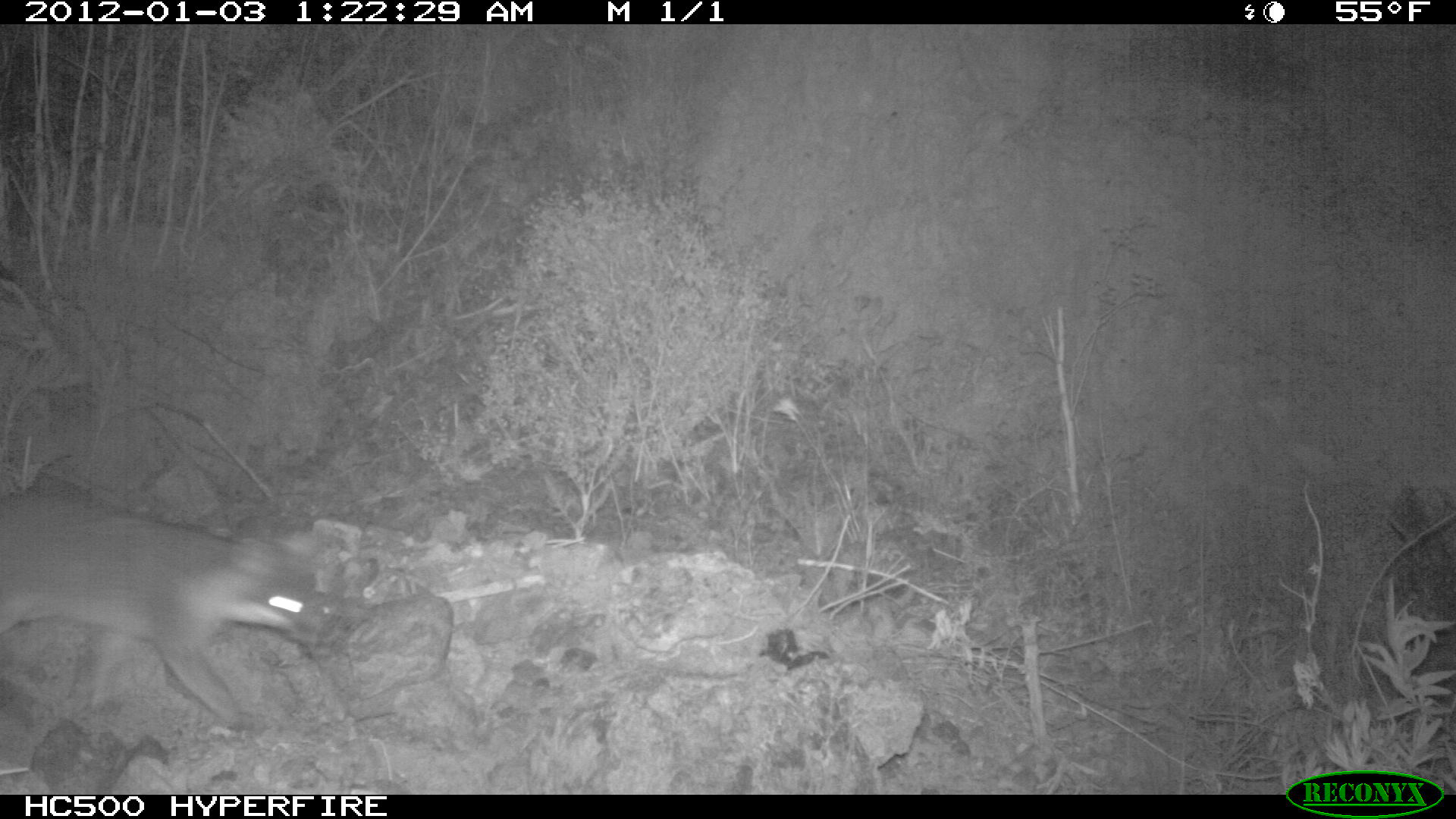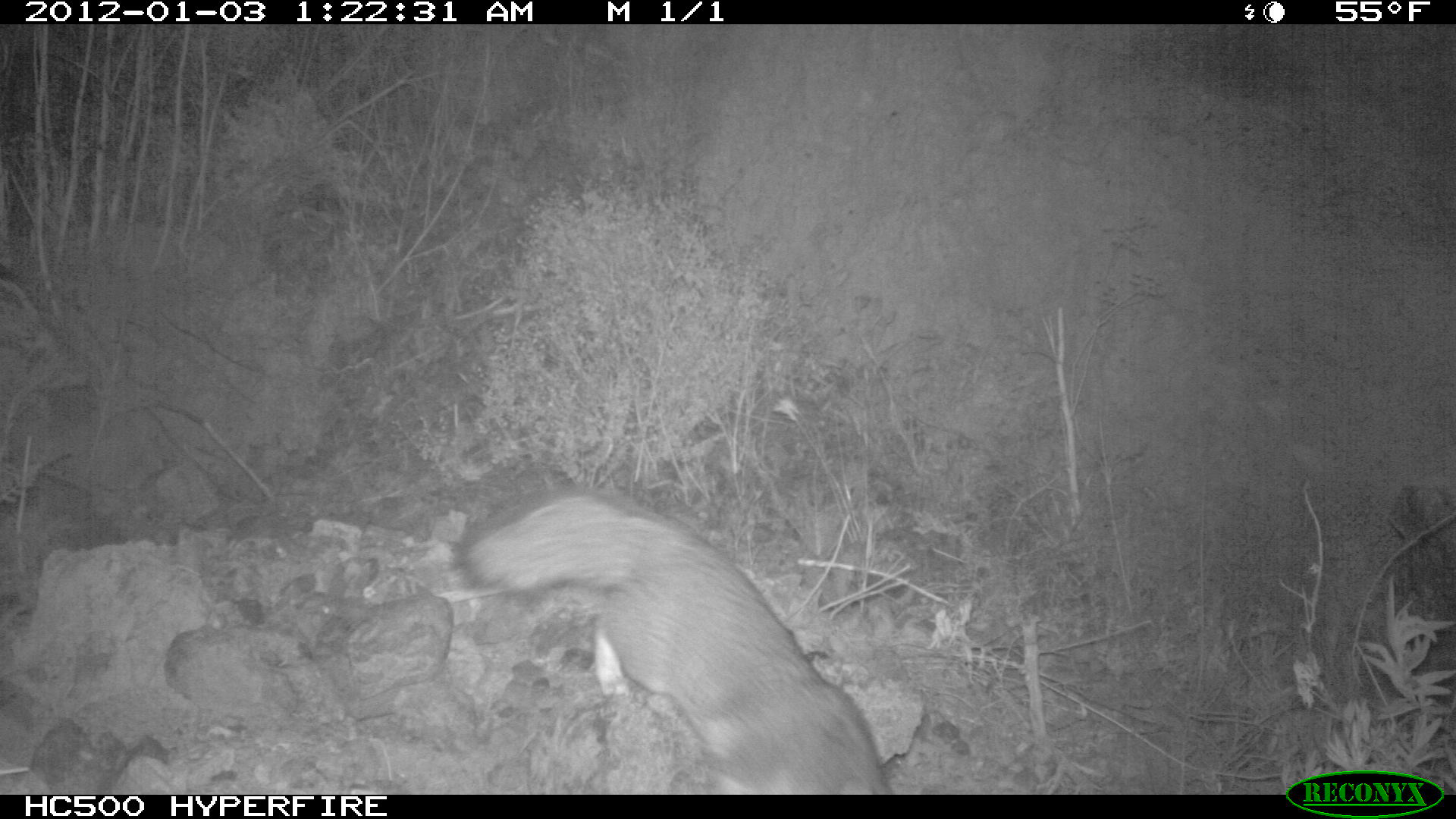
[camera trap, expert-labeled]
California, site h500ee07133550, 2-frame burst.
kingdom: Animalia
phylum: Chordata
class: Mammalia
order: Carnivora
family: Canidae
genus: Urocyon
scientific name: Urocyon littoralis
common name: island fox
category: fox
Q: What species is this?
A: Fox (island fox) (Urocyon littoralis).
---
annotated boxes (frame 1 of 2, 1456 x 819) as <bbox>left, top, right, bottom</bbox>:
fox: <bbox>0, 489, 338, 731</bbox>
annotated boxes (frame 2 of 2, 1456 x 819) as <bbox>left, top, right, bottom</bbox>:
fox: <bbox>458, 488, 892, 794</bbox>